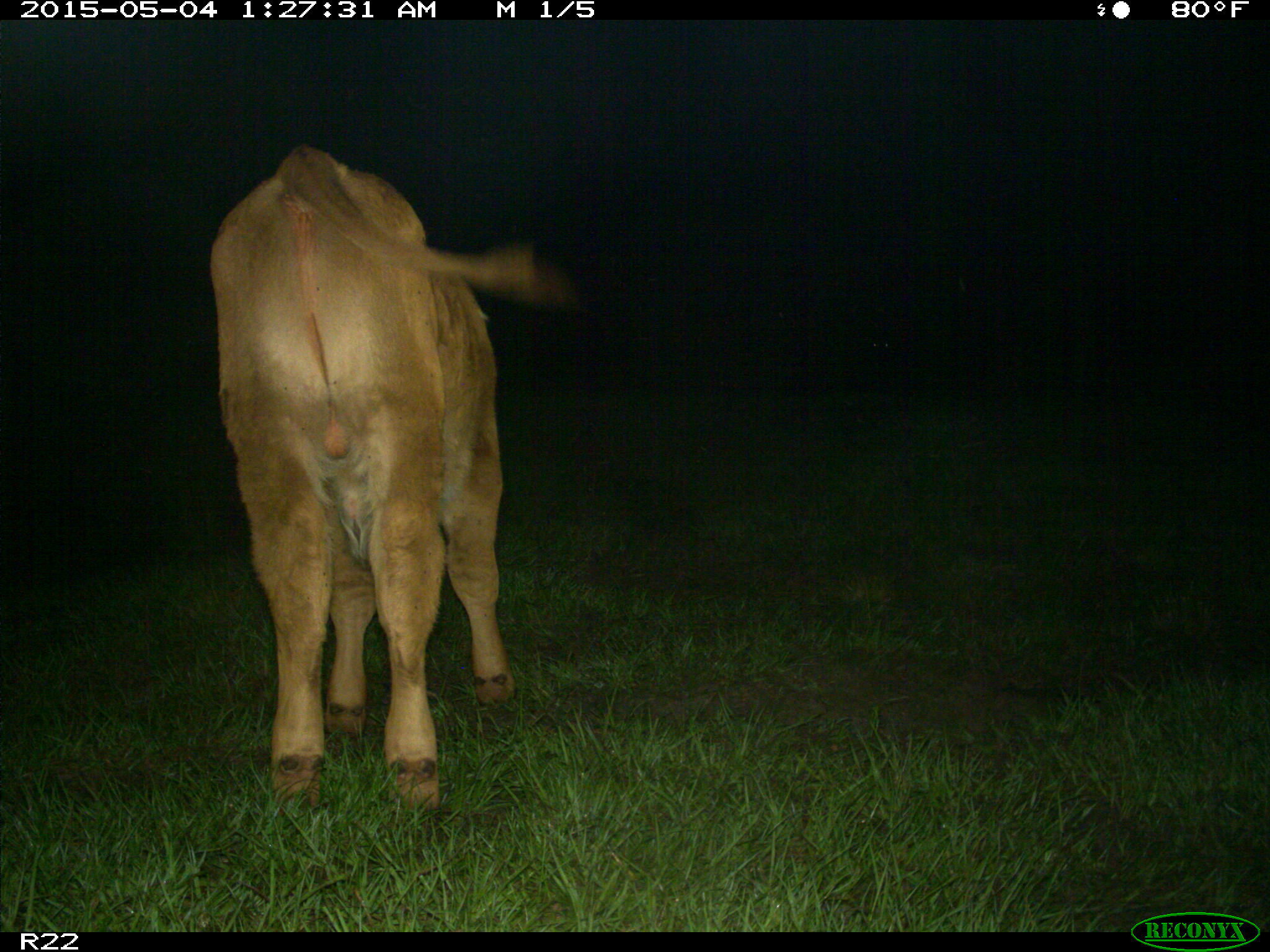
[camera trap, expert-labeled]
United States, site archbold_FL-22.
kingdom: Animalia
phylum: Chordata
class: Mammalia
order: Artiodactyla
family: Bovidae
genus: Bos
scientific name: Bos taurus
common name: domestic cow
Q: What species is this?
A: Bos taurus (domestic cow).